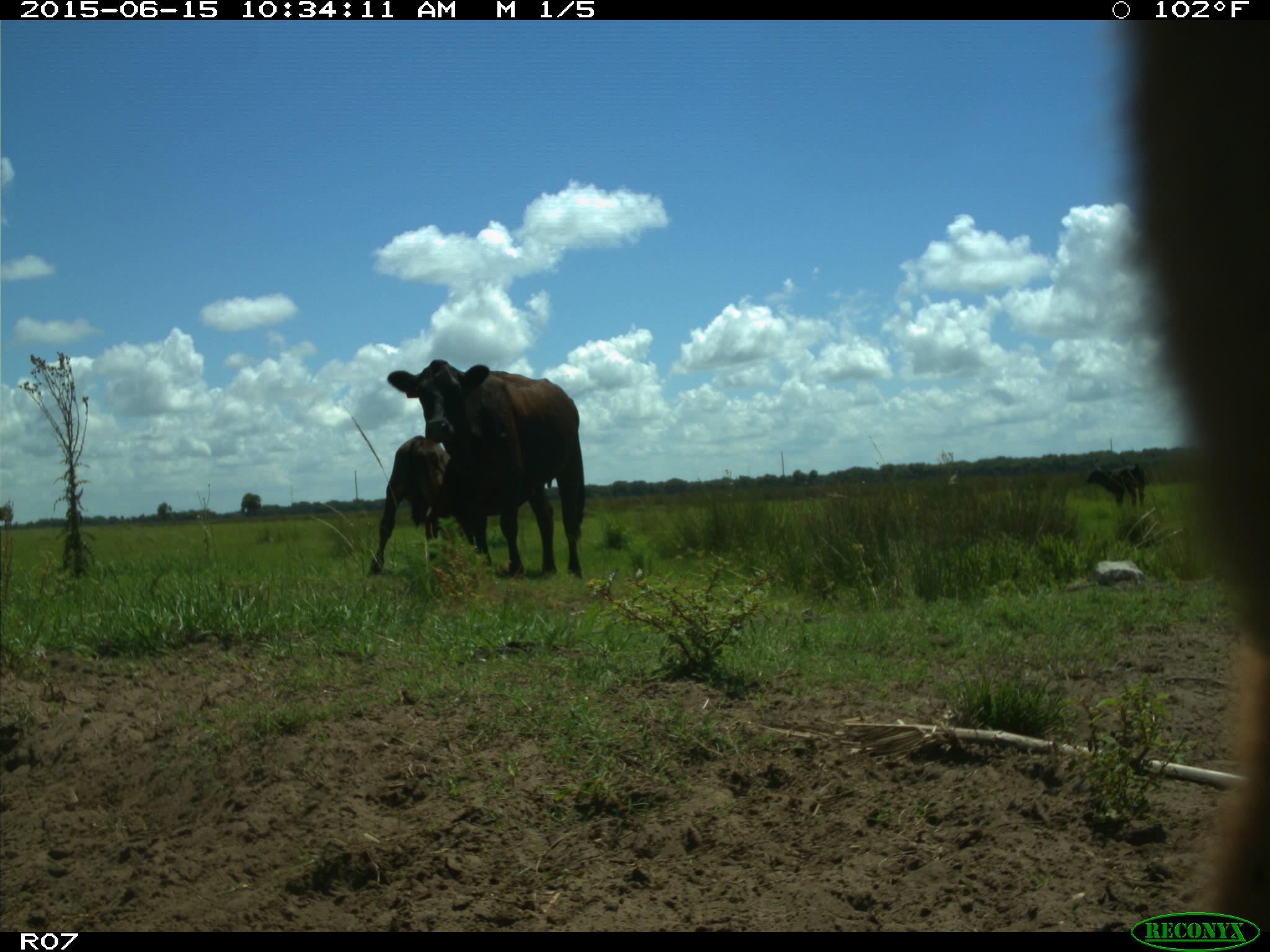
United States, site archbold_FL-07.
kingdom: Animalia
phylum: Chordata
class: Mammalia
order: Artiodactyla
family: Bovidae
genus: Bos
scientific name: Bos taurus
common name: domestic cow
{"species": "Bos taurus (domestic cow)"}